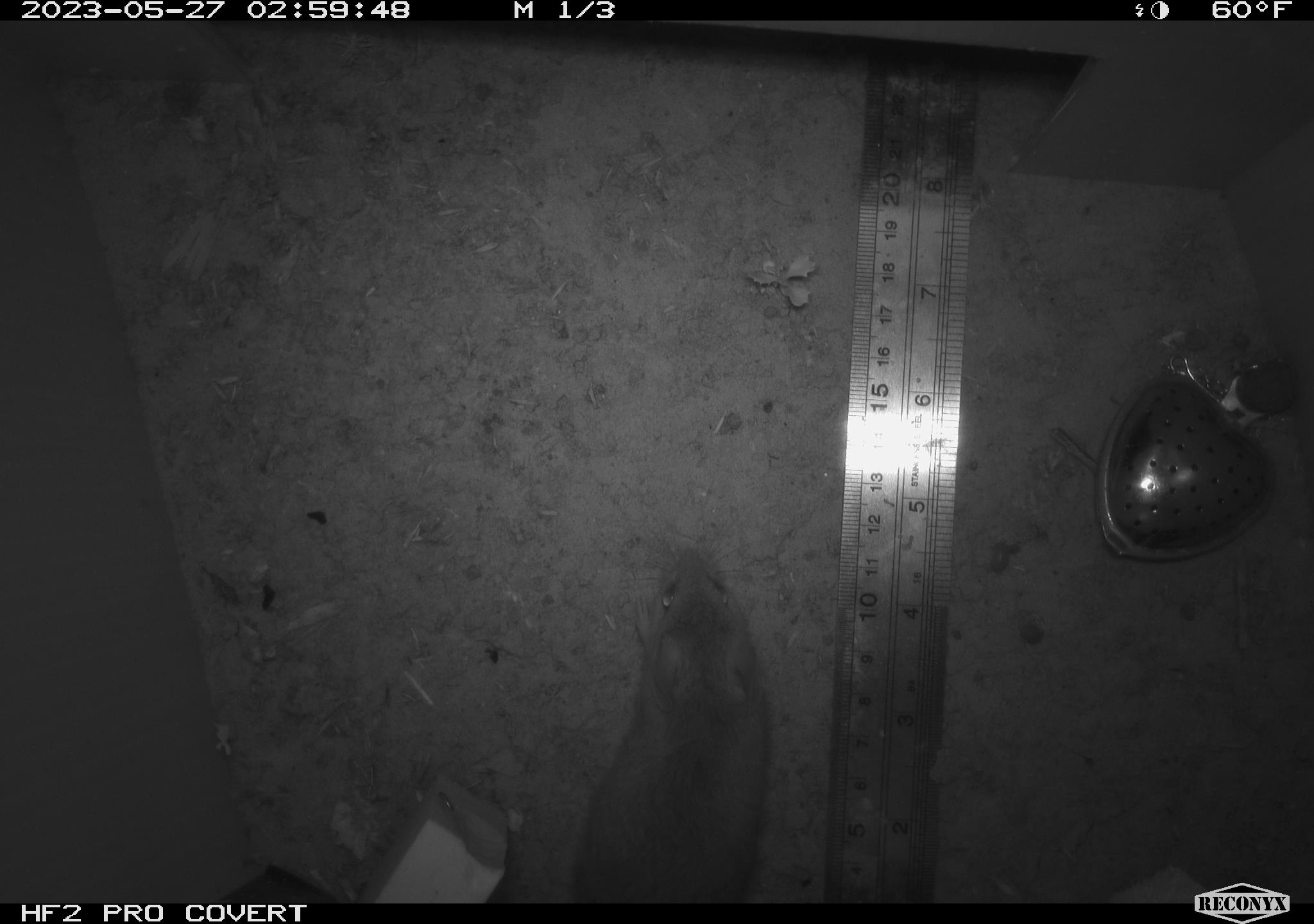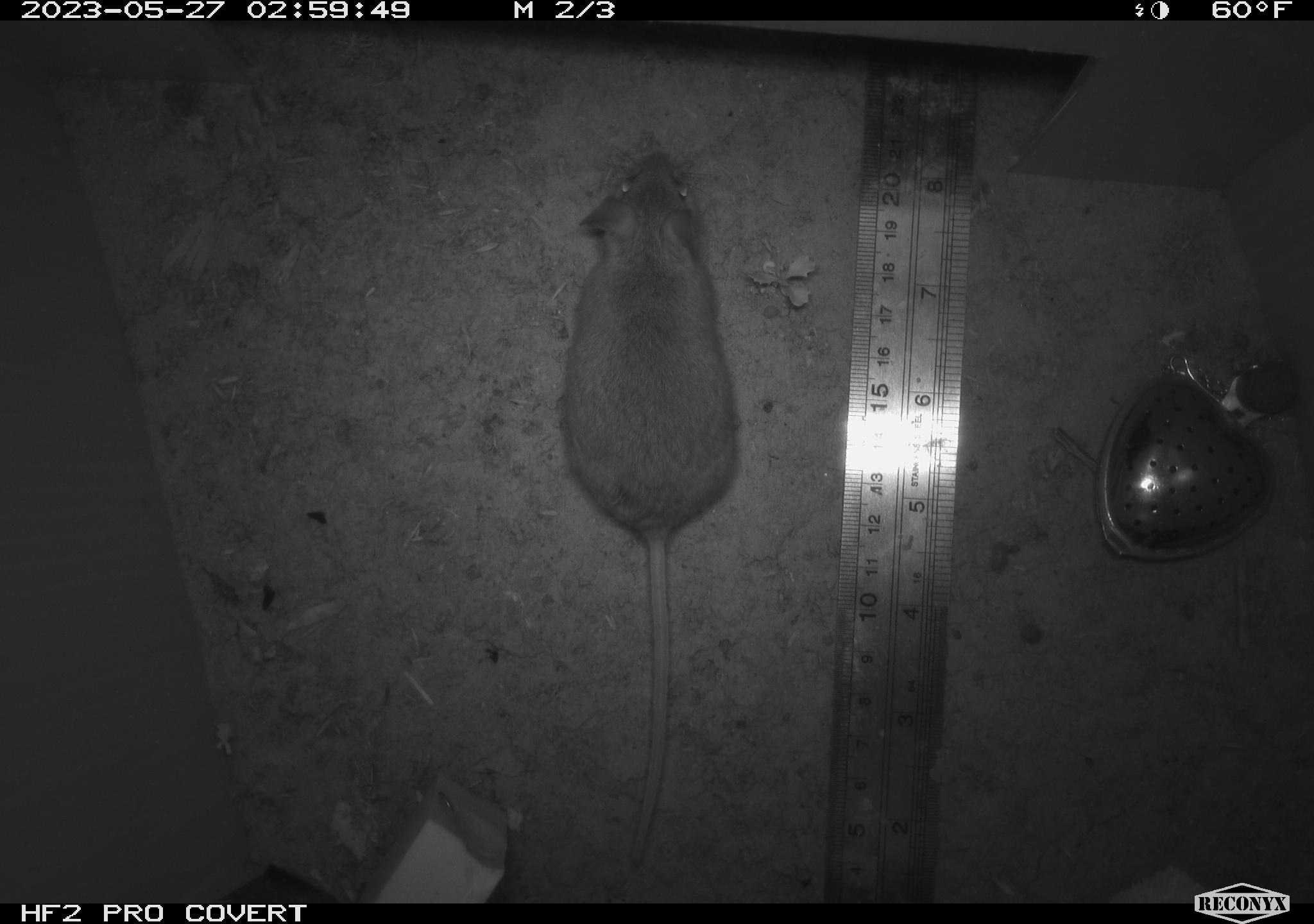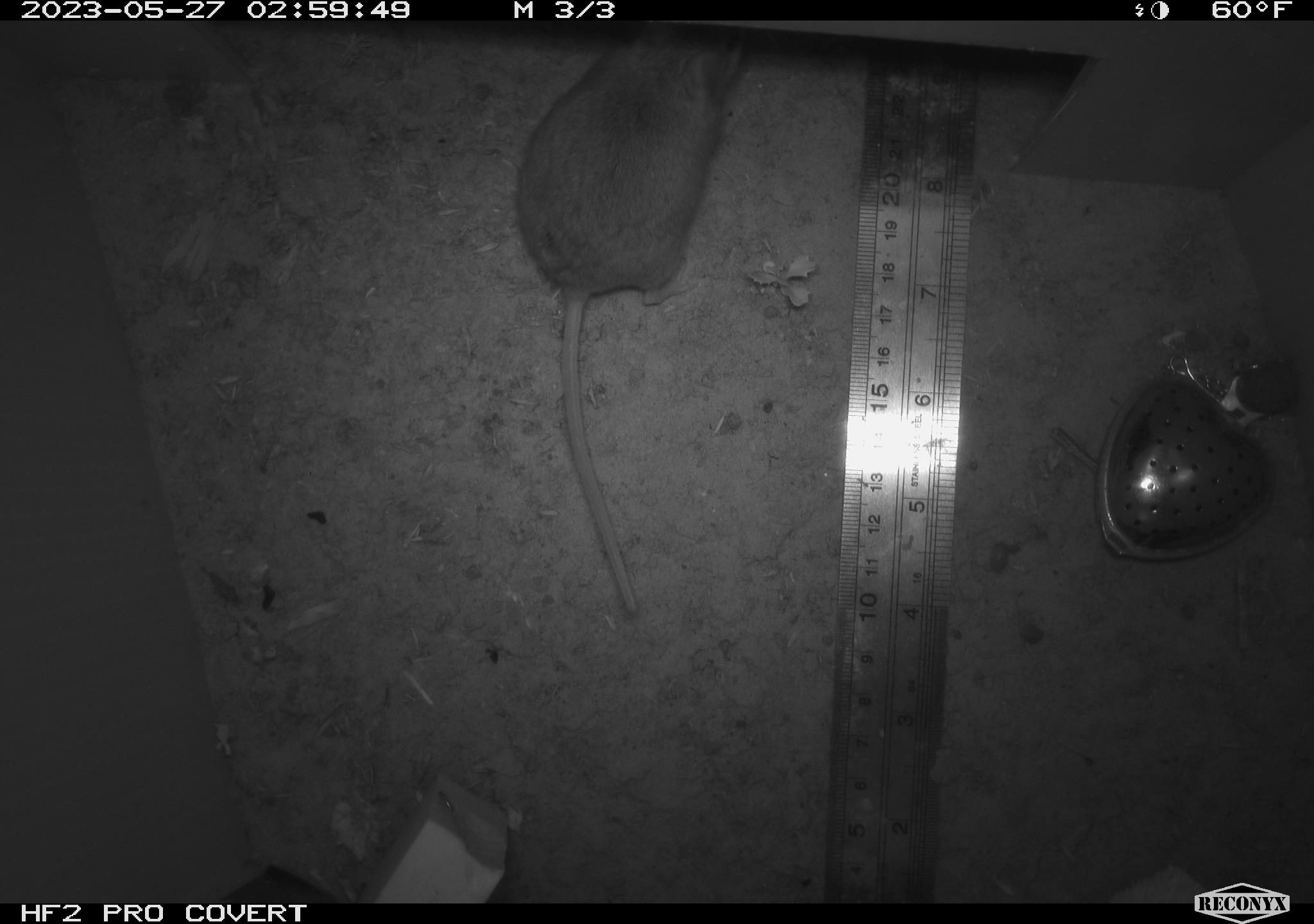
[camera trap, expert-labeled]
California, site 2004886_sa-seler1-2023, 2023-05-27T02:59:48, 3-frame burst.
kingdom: Animalia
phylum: Chordata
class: Mammalia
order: Rodentia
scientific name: Rodentia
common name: mouse species